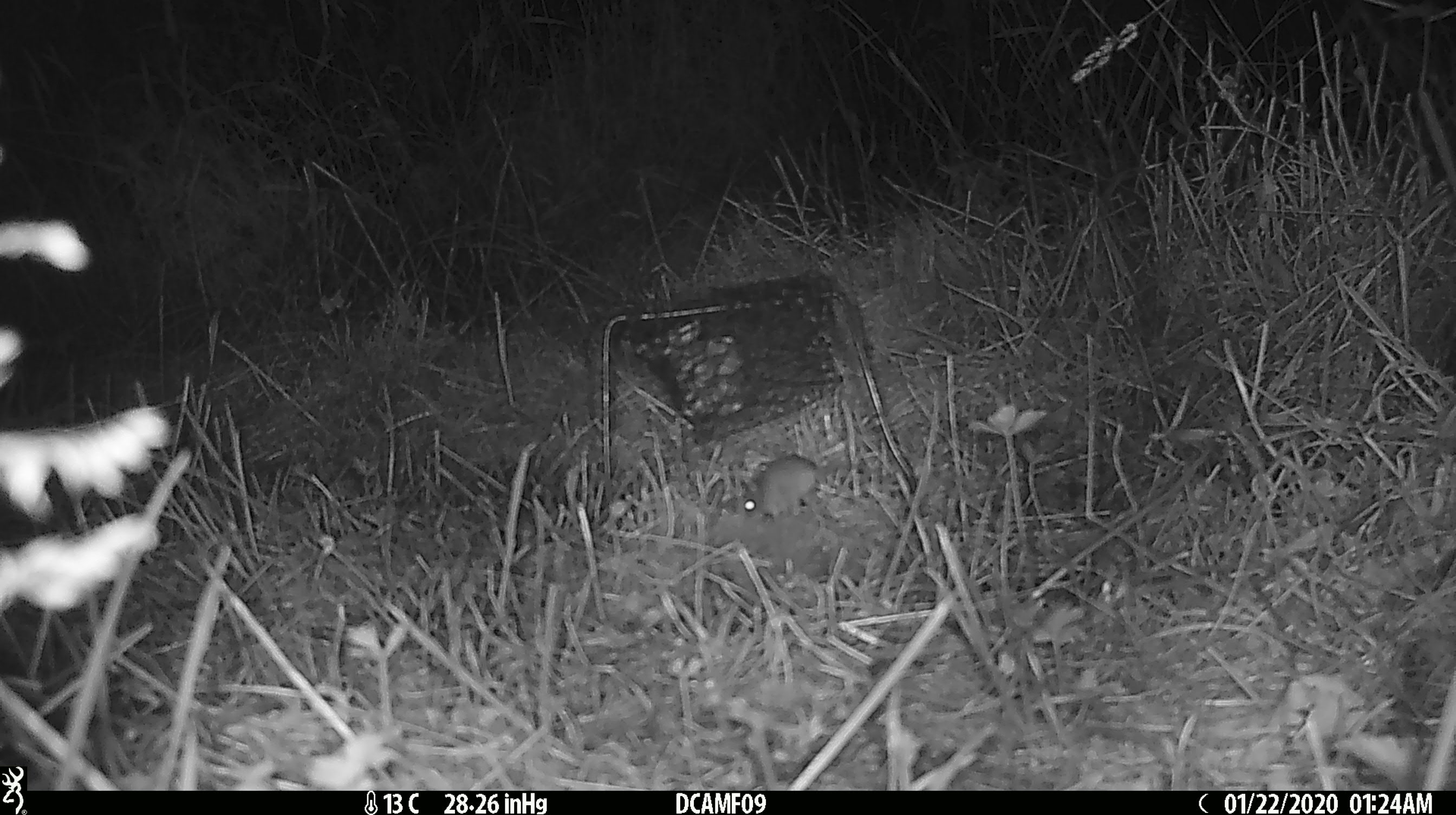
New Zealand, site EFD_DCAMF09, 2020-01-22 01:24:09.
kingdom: Animalia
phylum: Chordata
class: Mammalia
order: Rodentia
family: Muridae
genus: Mus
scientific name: Mus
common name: mouse